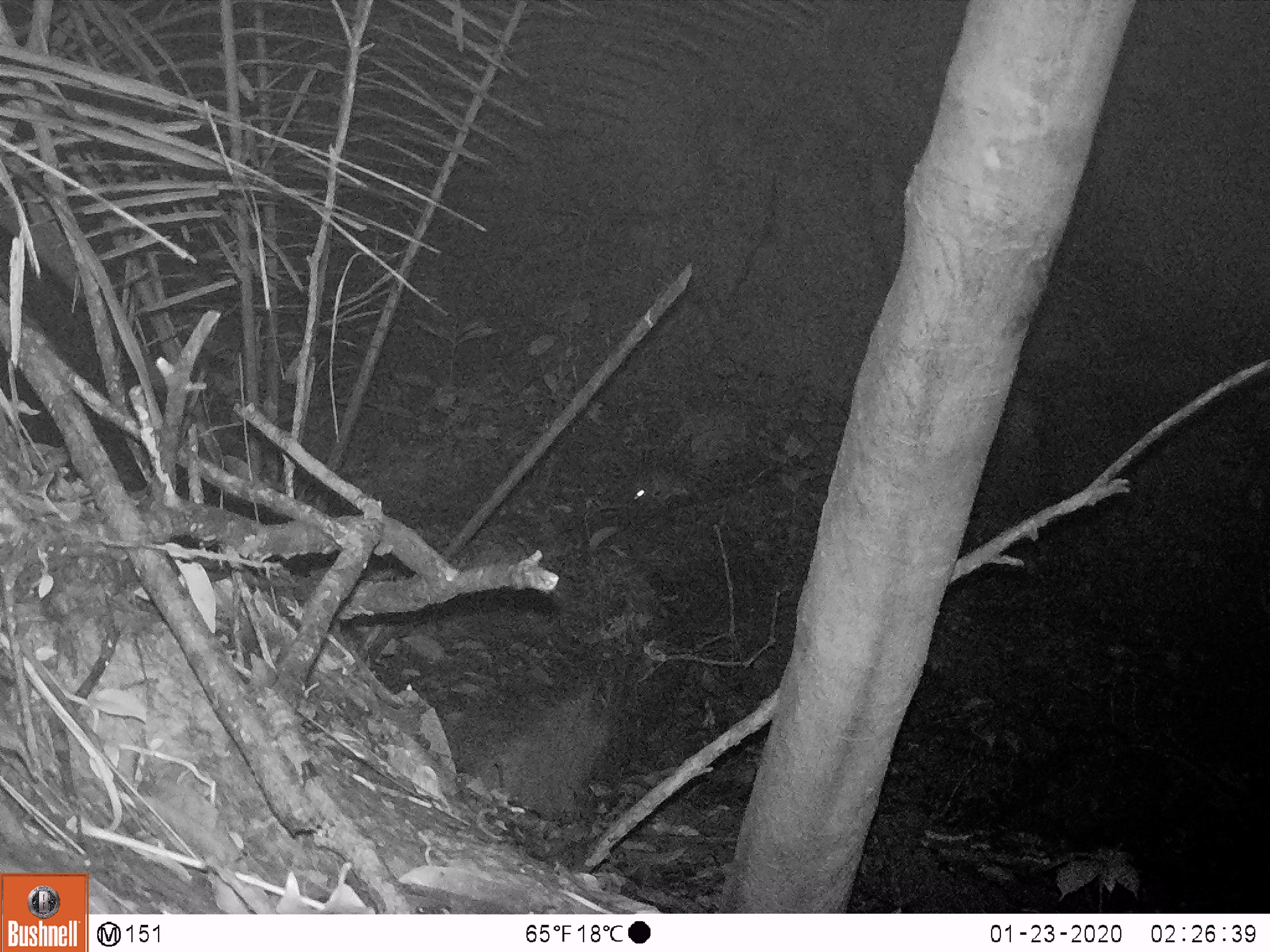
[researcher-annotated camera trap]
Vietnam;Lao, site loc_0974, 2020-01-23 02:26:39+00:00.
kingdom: Animalia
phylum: Chordata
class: Mammalia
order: Rodentia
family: Muridae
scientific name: Muridae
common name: old-world mice and rats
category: unidentified murid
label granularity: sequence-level